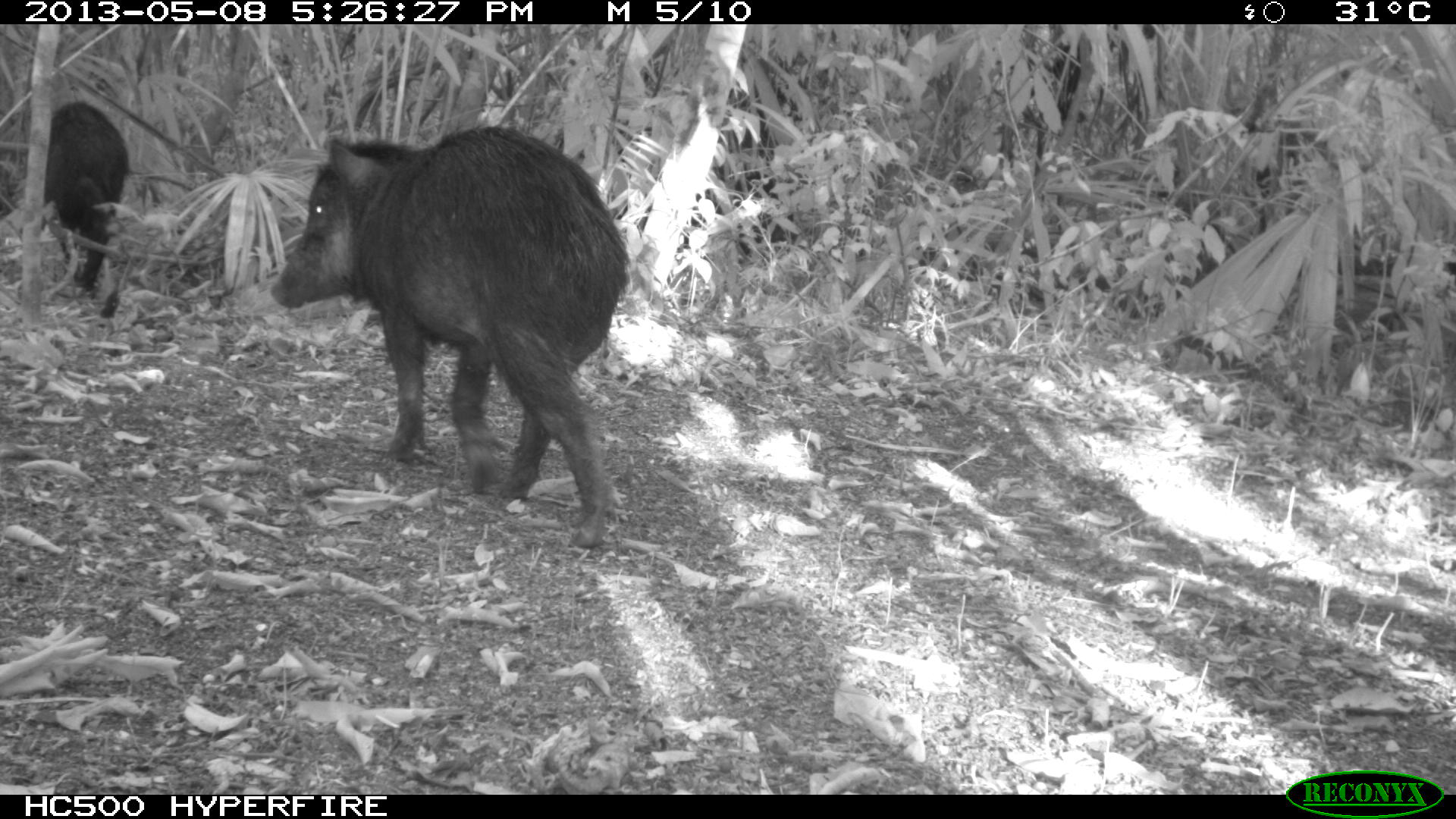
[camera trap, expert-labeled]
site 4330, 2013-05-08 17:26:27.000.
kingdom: Animalia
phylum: Chordata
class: Mammalia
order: Artiodactyla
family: Tayassuidae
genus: Tayassu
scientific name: Tayassu pecari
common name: white-lipped peccary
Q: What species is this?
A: Tayassu pecari (white-lipped peccary).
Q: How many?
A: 2.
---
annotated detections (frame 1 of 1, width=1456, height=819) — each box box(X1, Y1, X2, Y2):
tayassu pecari: box(269, 125, 629, 549); box(43, 103, 129, 318)